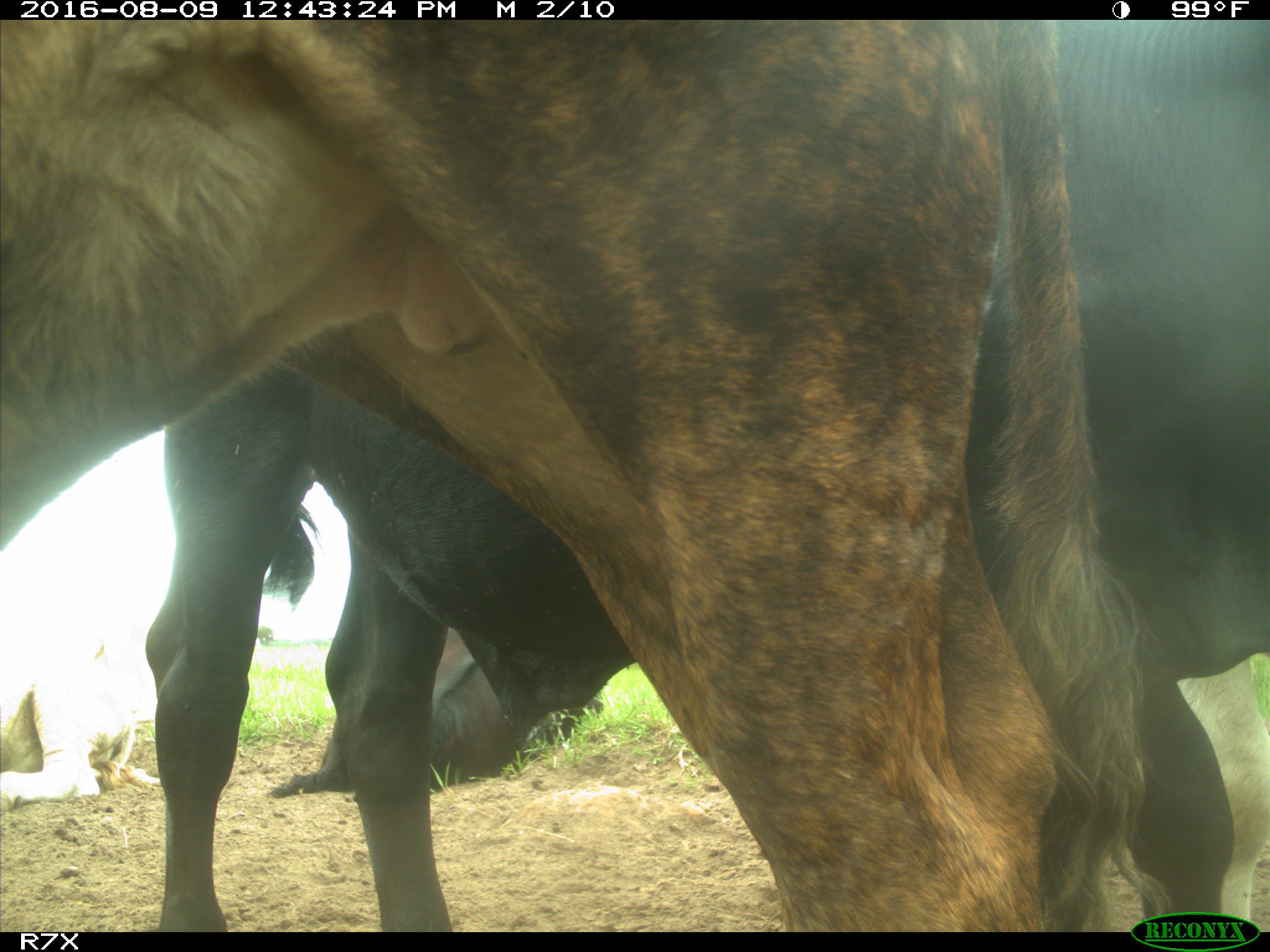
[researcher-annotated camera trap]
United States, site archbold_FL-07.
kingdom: Animalia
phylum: Chordata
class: Mammalia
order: Artiodactyla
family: Bovidae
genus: Bos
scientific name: Bos taurus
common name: domestic cow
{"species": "Bos taurus (domestic cow)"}